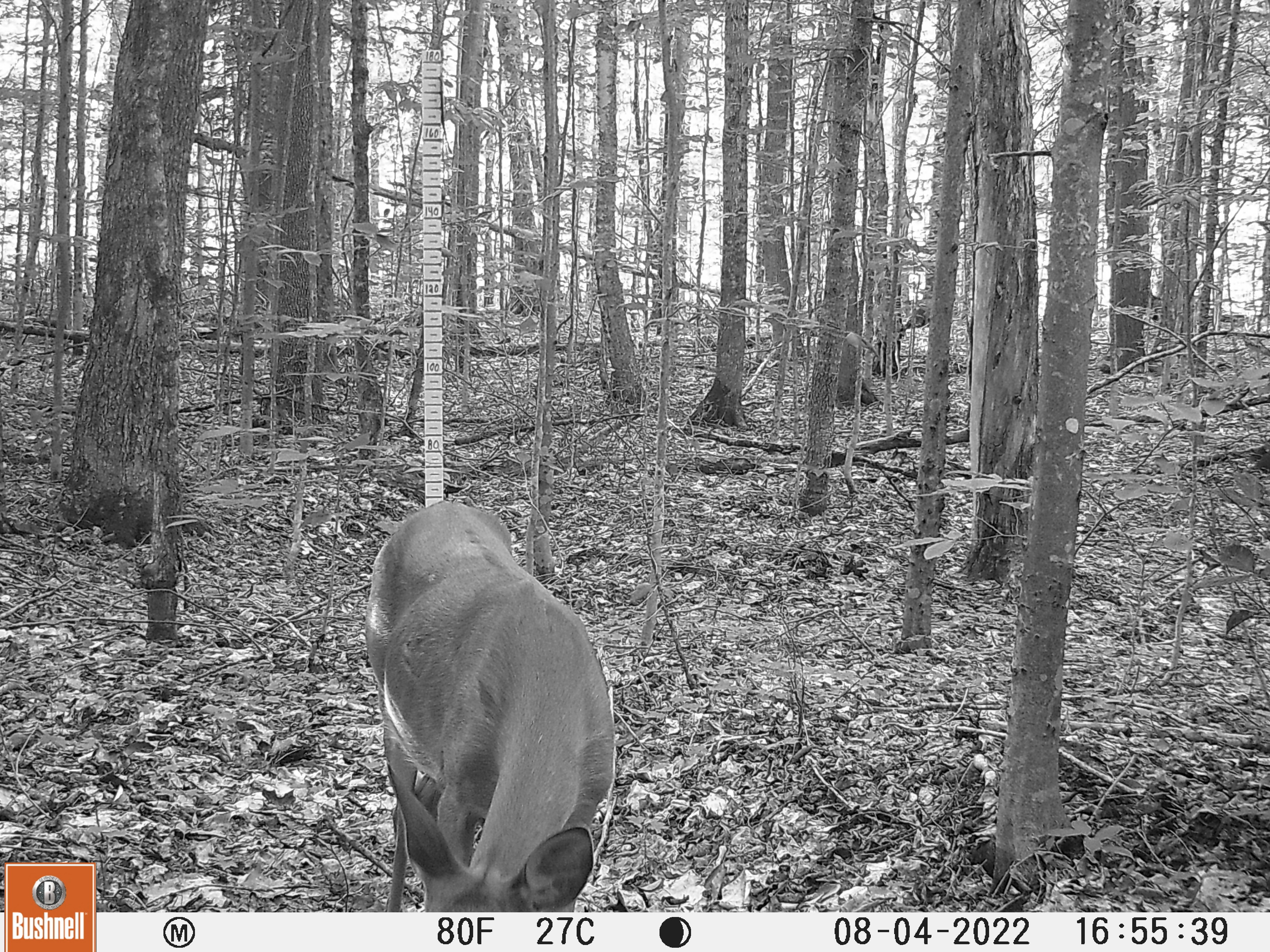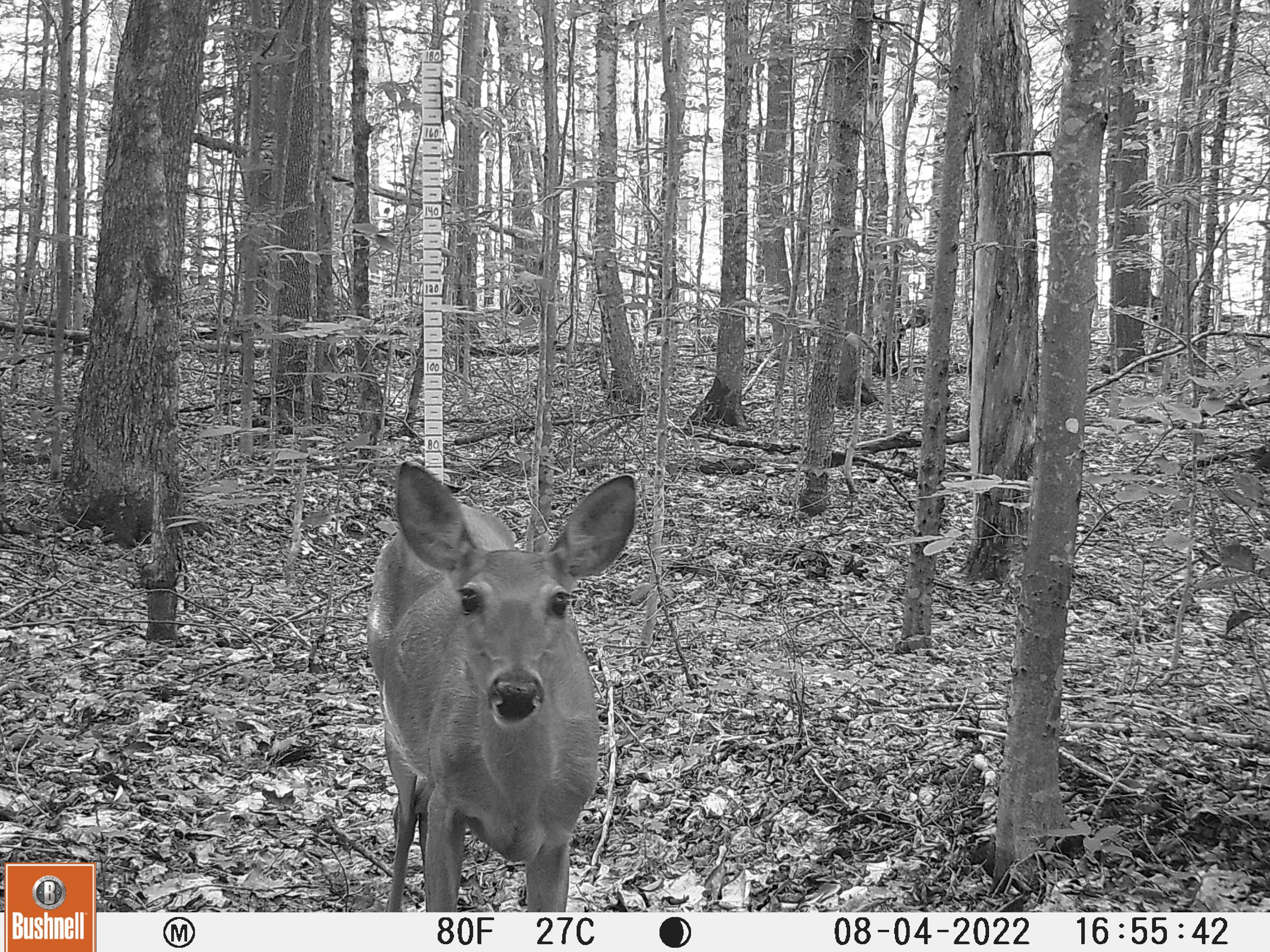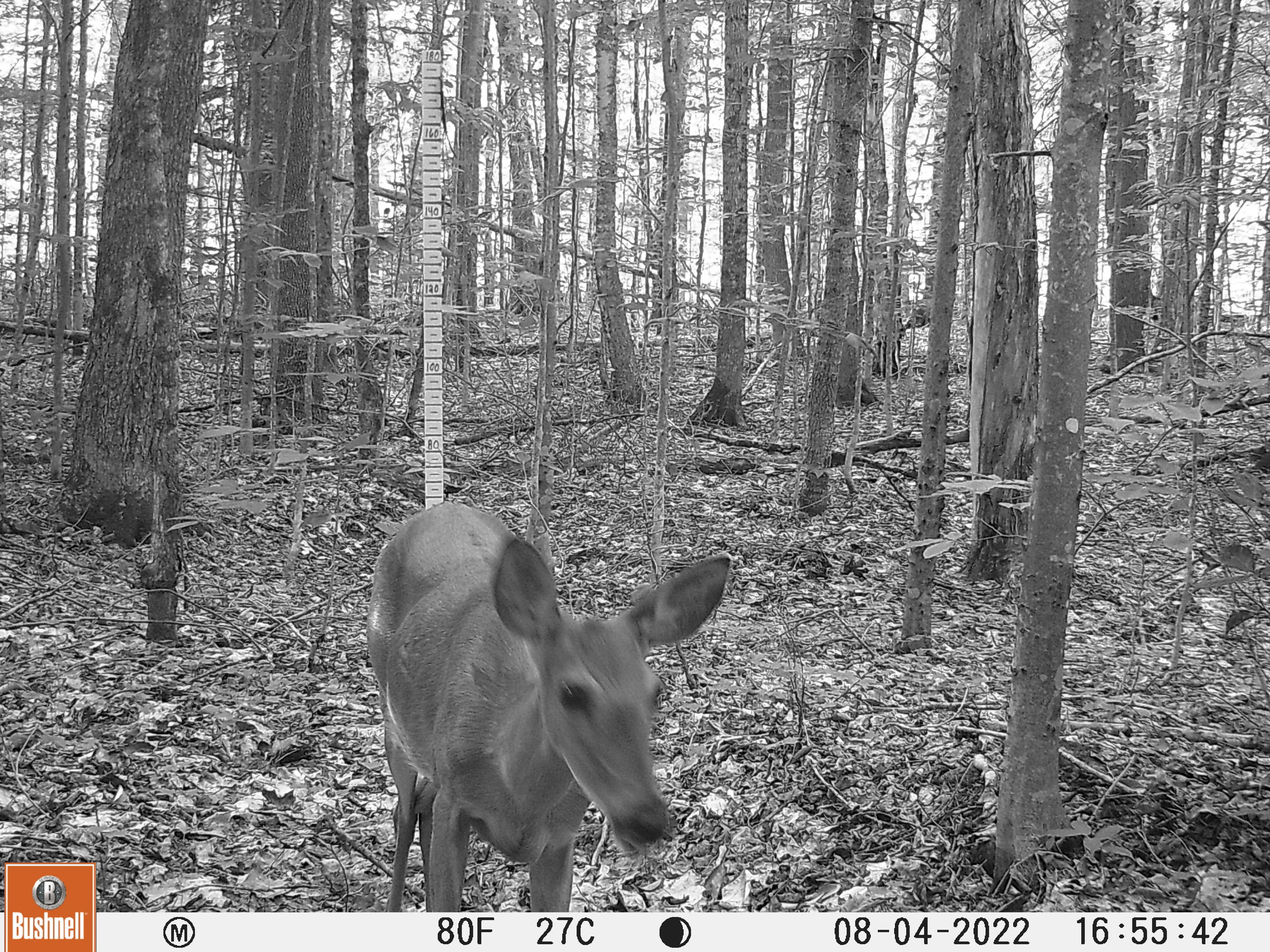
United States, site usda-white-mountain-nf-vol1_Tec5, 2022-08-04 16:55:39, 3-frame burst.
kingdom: Animalia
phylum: Chordata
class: Mammalia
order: Artiodactyla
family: Cervidae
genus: Odocoileus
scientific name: Odocoileus virginianus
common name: white-tailed deer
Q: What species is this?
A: White-tailed deer (Odocoileus virginianus).